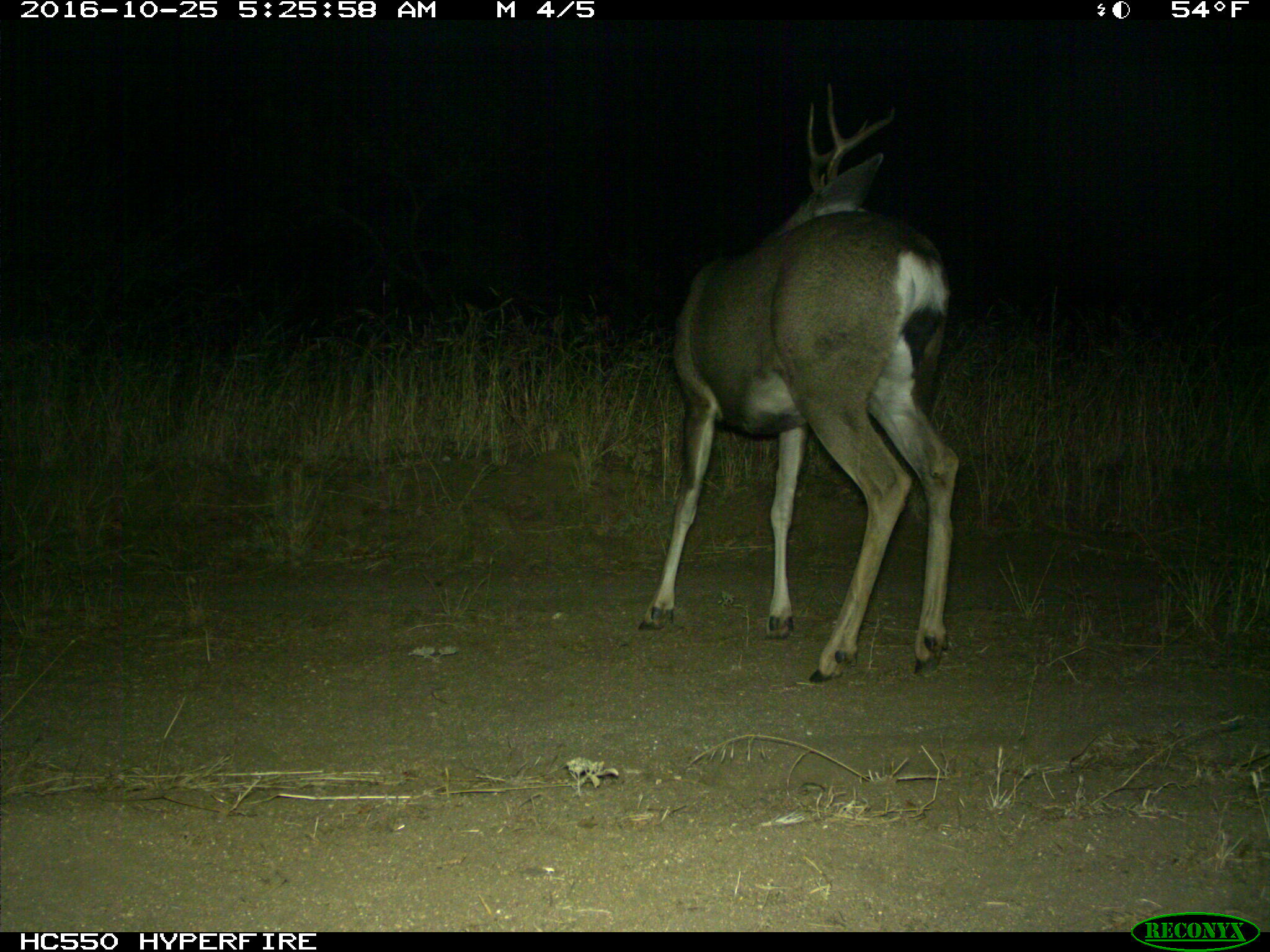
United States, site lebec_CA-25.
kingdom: Animalia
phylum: Chordata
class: Mammalia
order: Artiodactyla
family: Cervidae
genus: Odocoileus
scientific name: Odocoileus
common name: deer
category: unidentified deer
Unidentified deer (deer) (Odocoileus).